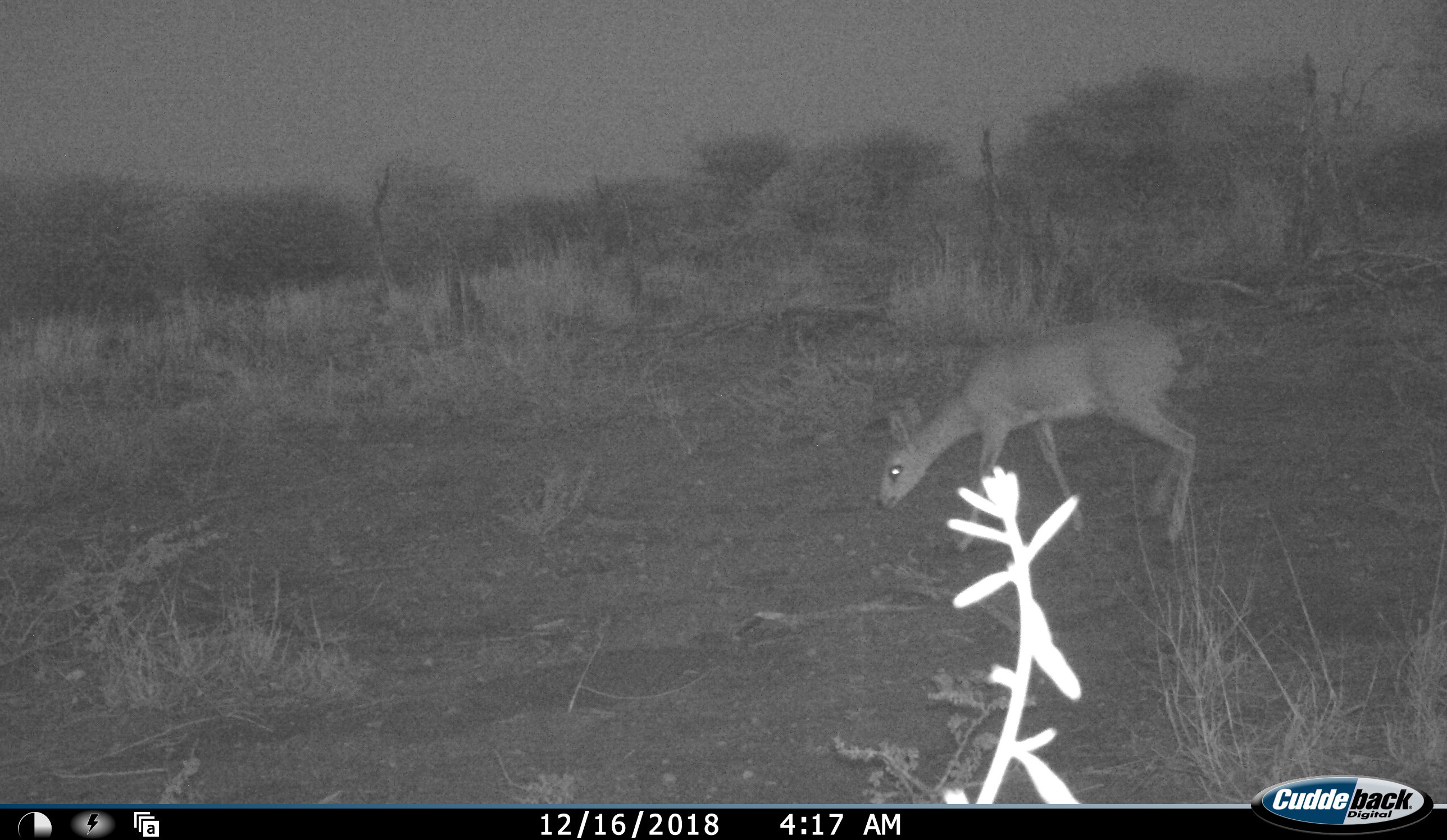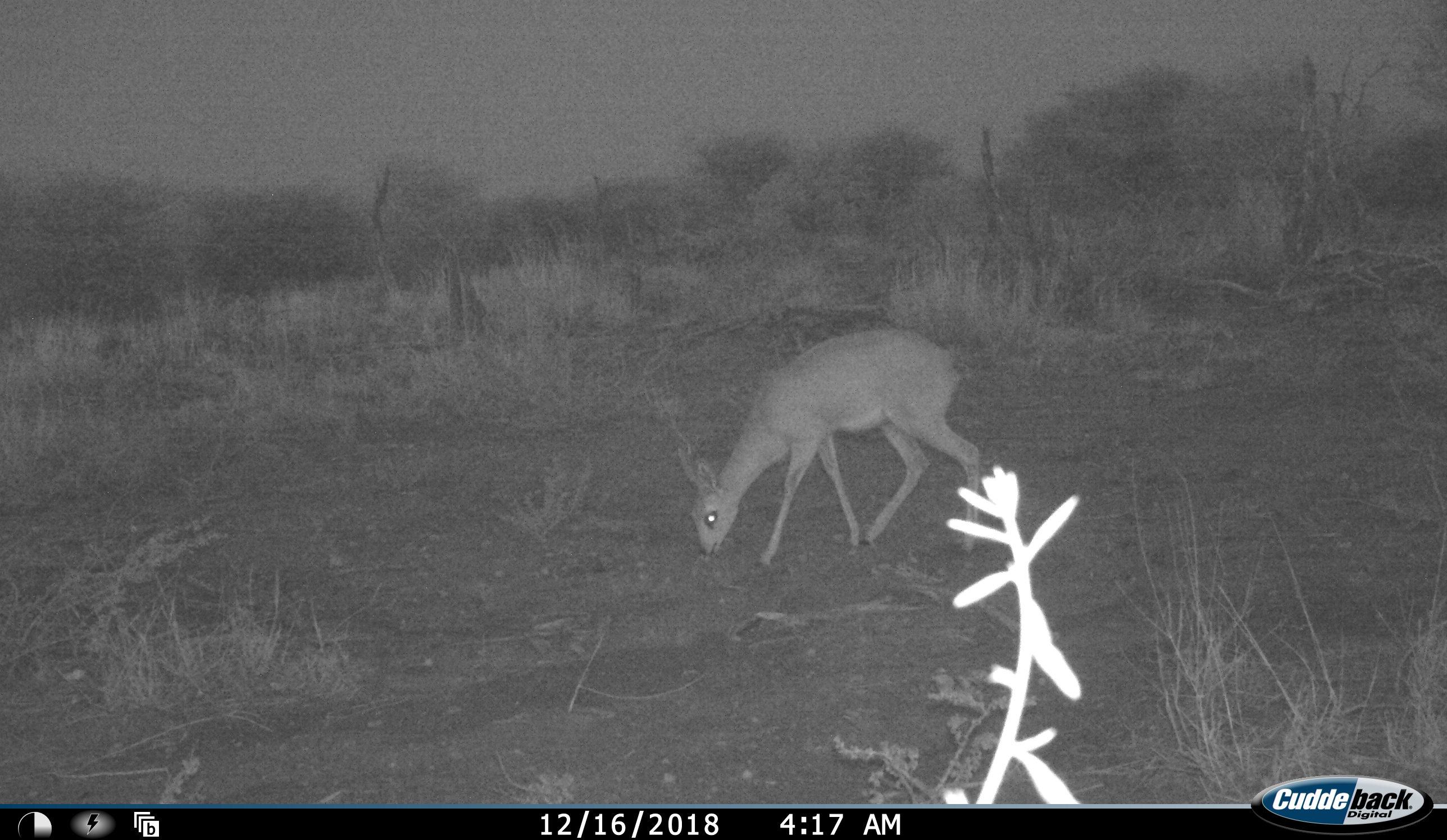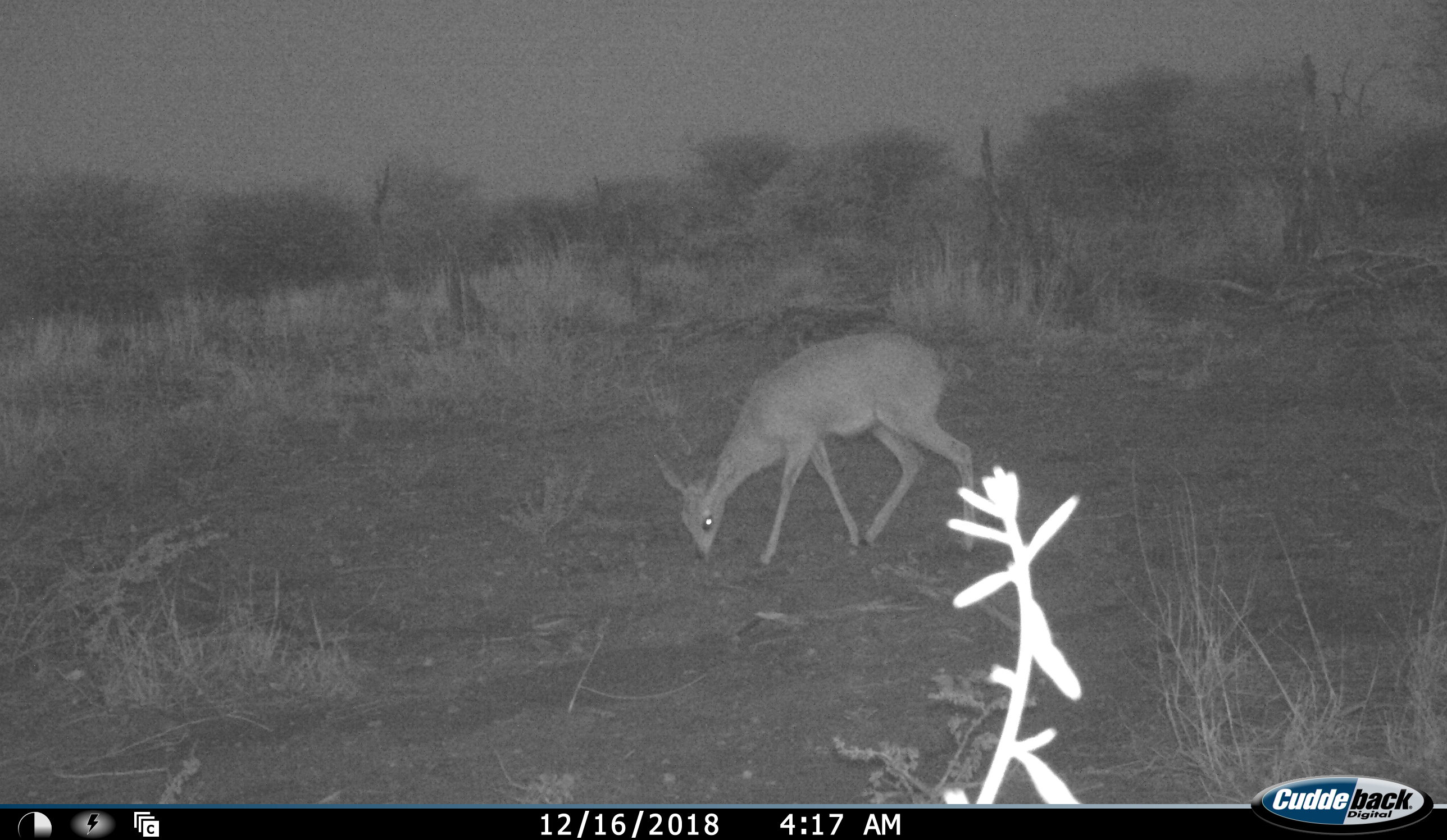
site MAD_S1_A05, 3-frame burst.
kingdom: Animalia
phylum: Chordata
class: Mammalia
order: Artiodactyla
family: Bovidae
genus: Redunca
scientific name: Redunca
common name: reedbuck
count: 1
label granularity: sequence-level